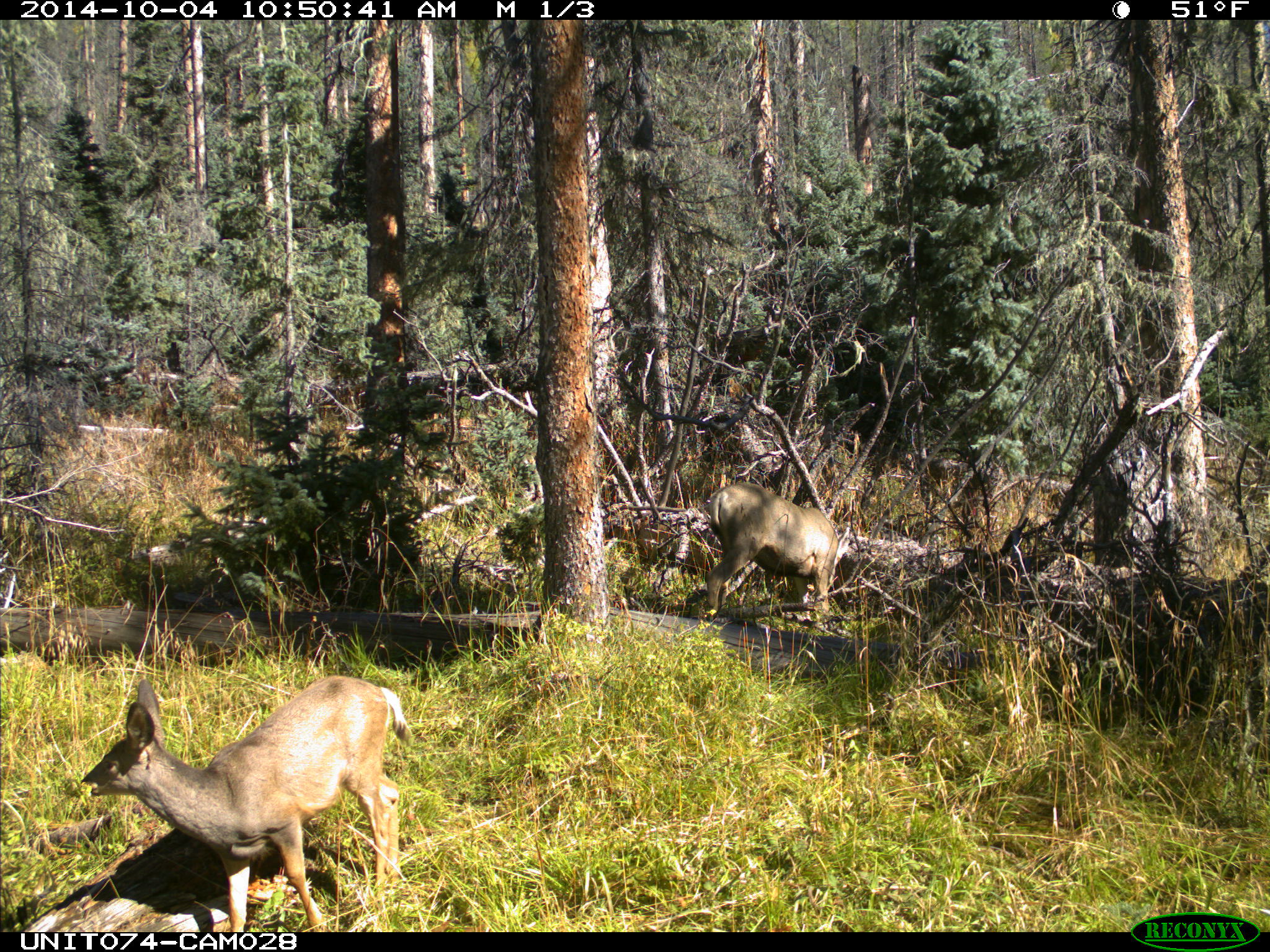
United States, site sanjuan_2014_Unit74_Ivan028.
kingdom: Animalia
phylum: Chordata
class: Mammalia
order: Artiodactyla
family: Cervidae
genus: Odocoileus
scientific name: Odocoileus hemionus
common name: mule deer